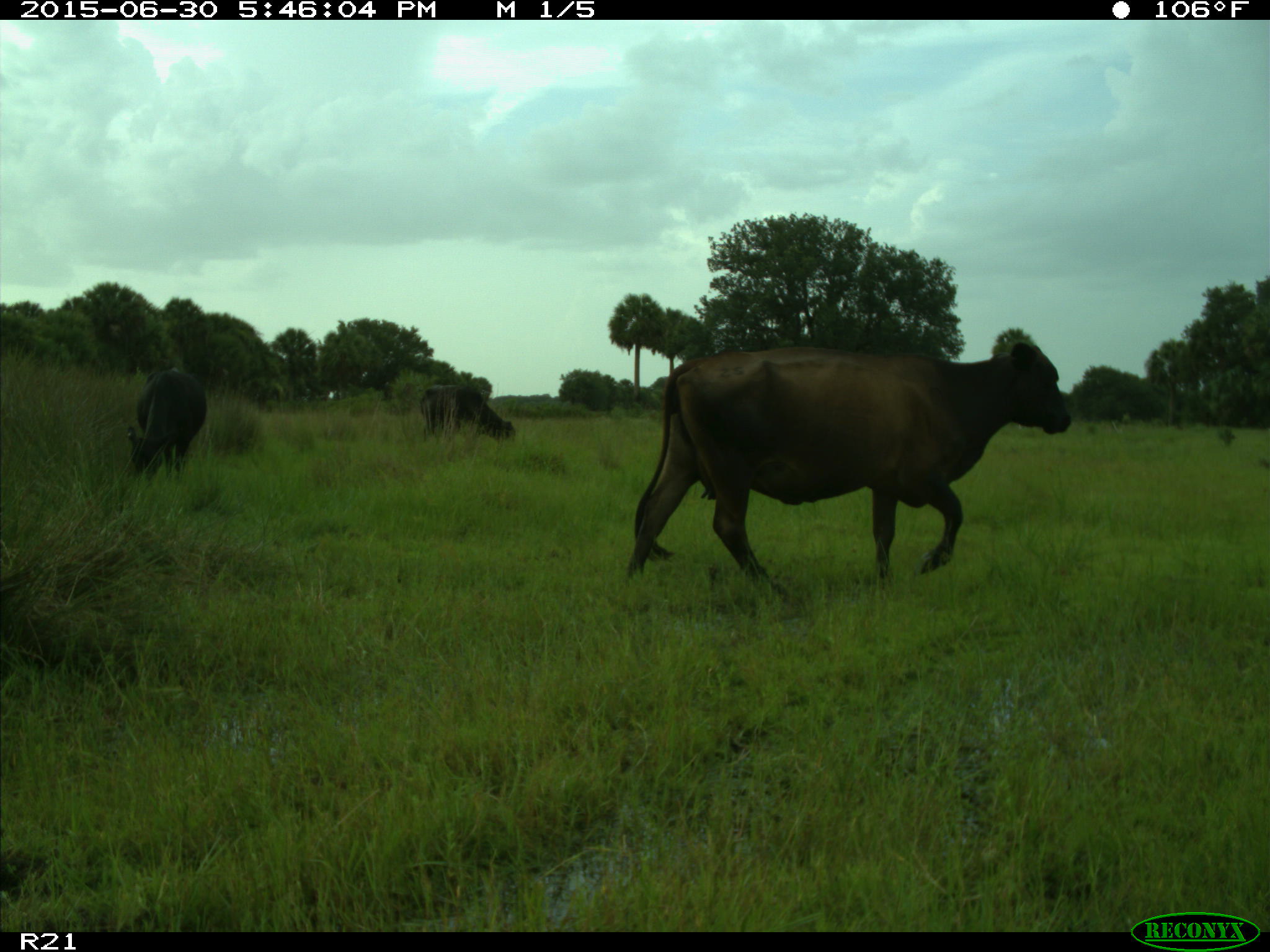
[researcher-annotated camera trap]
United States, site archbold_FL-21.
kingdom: Animalia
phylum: Chordata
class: Mammalia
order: Artiodactyla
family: Bovidae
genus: Bos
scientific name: Bos taurus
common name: domestic cow